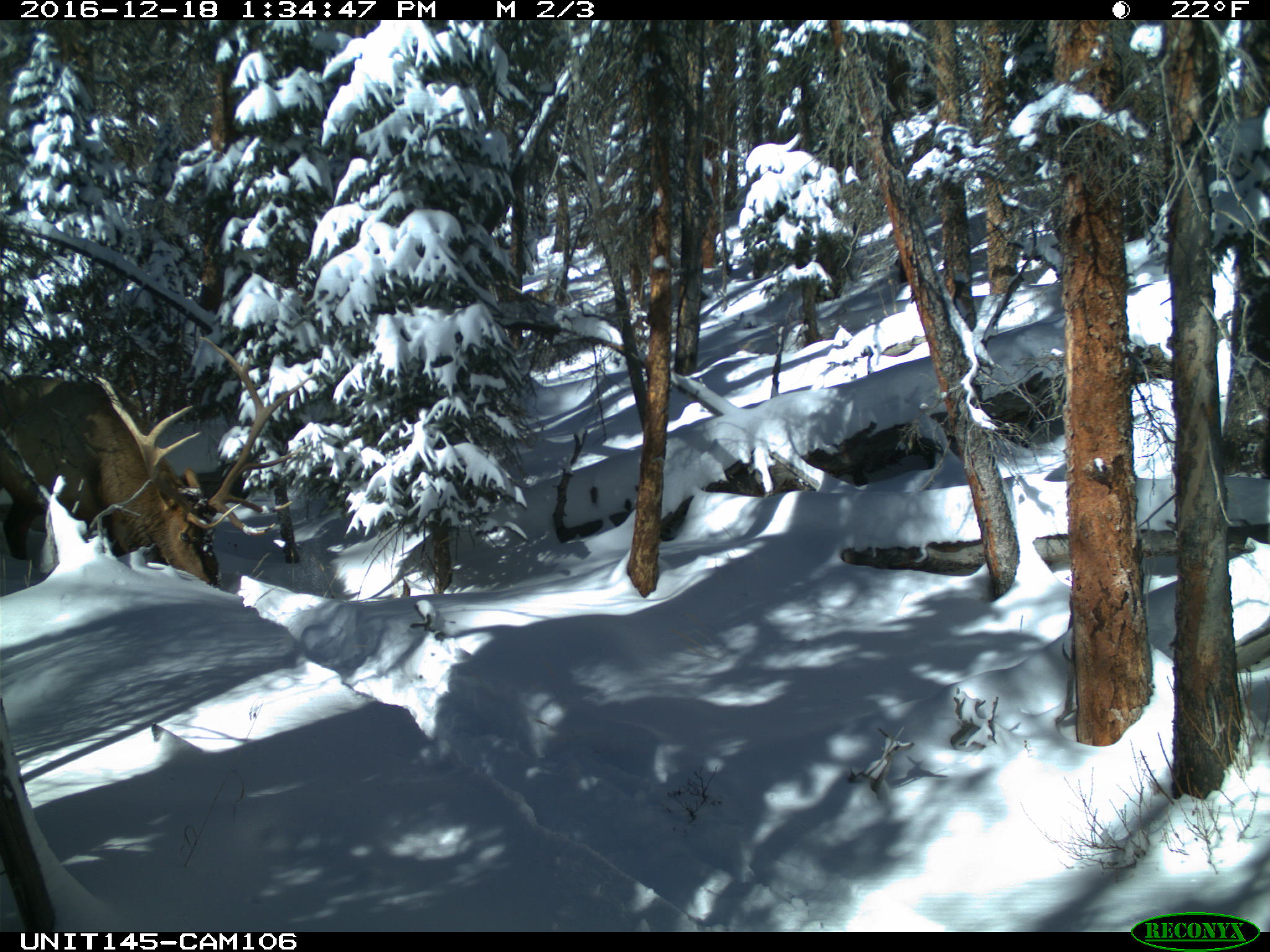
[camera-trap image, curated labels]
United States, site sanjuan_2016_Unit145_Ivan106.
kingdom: Animalia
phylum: Chordata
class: Mammalia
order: Artiodactyla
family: Cervidae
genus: Cervus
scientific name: Cervus elaphus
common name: red deer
Cervus elaphus (red deer).